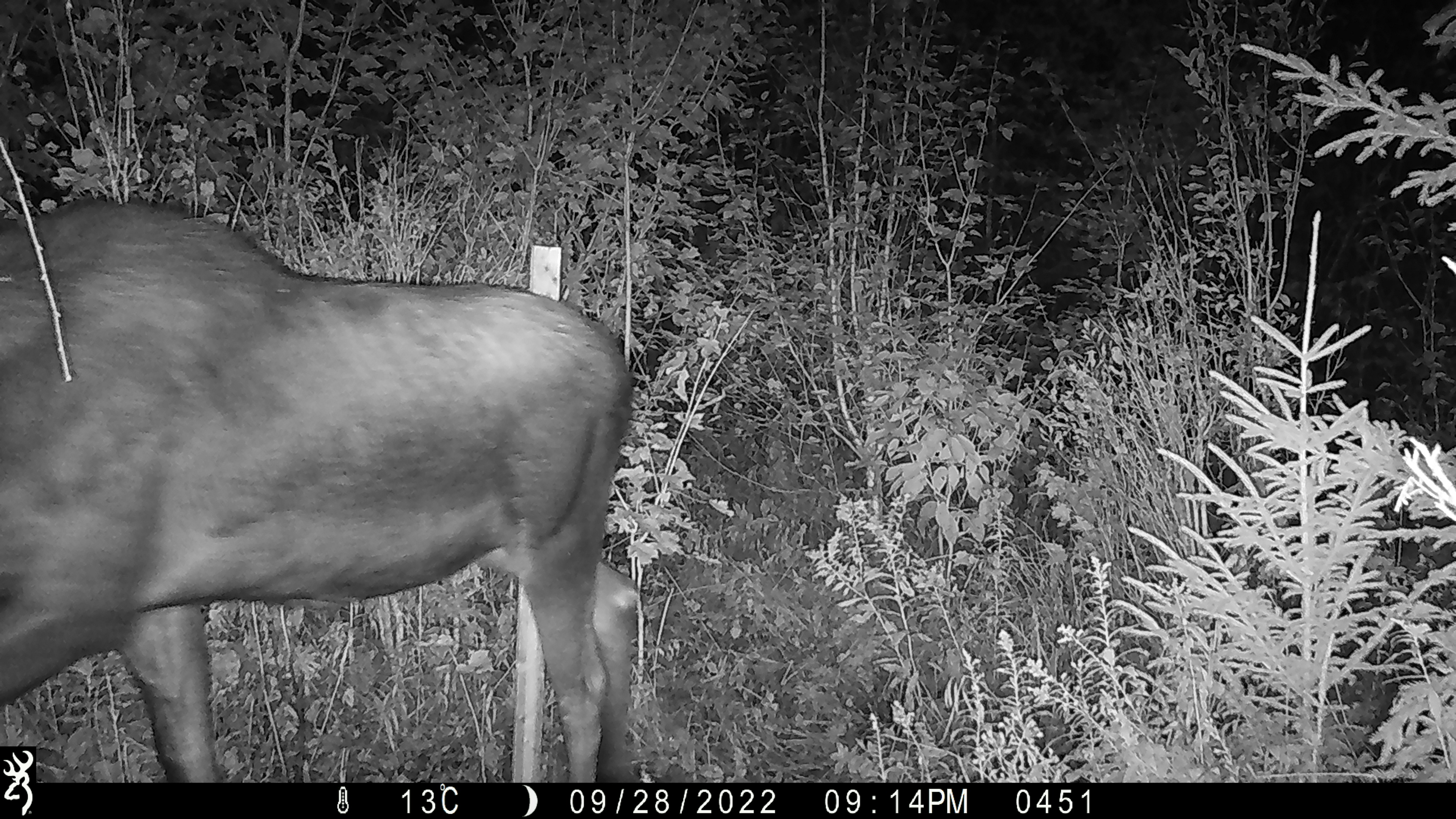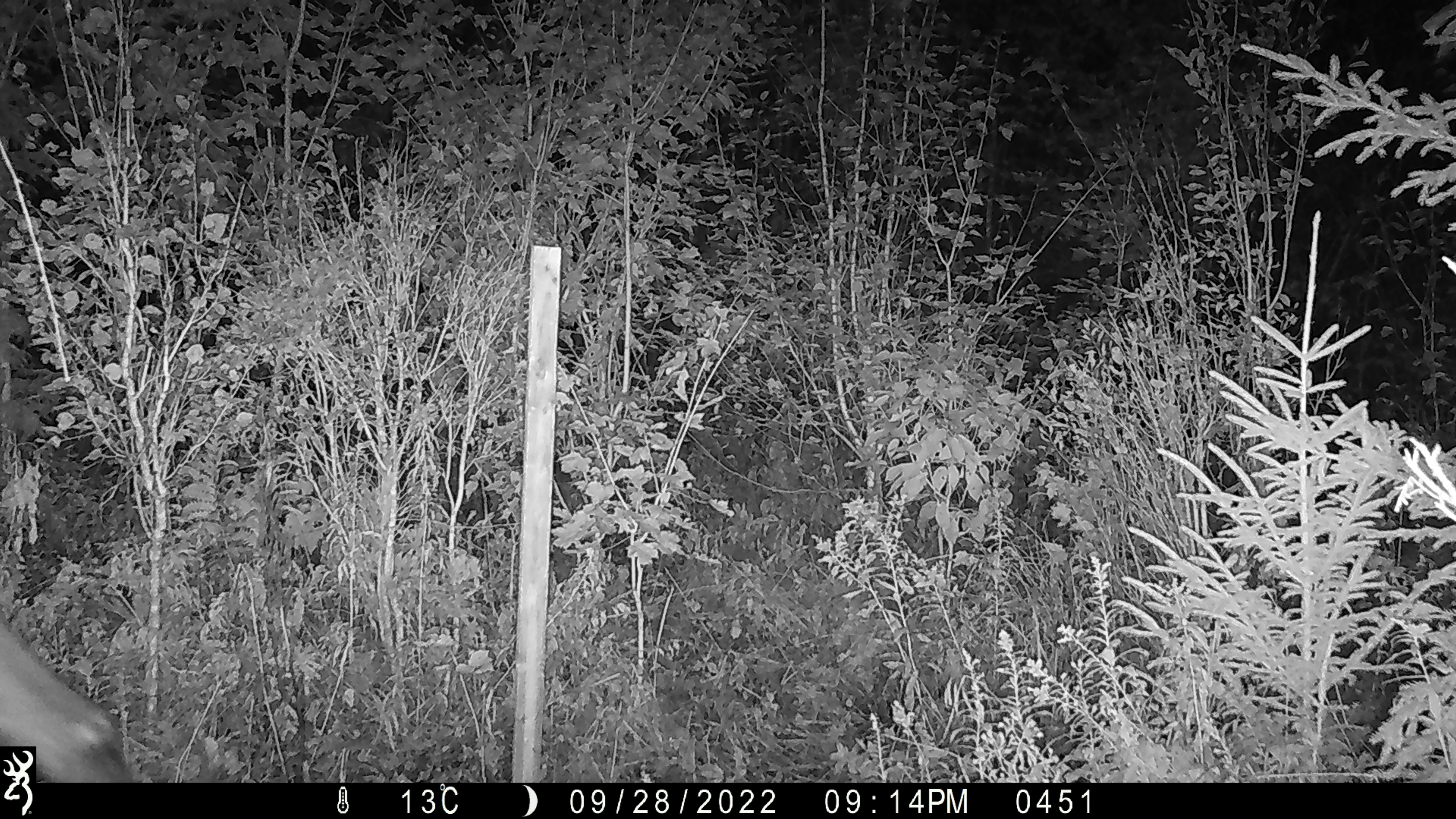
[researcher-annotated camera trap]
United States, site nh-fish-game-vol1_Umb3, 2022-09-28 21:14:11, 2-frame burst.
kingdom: Animalia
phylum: Chordata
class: Mammalia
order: Artiodactyla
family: Cervidae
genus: Alces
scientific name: Alces alces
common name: moose